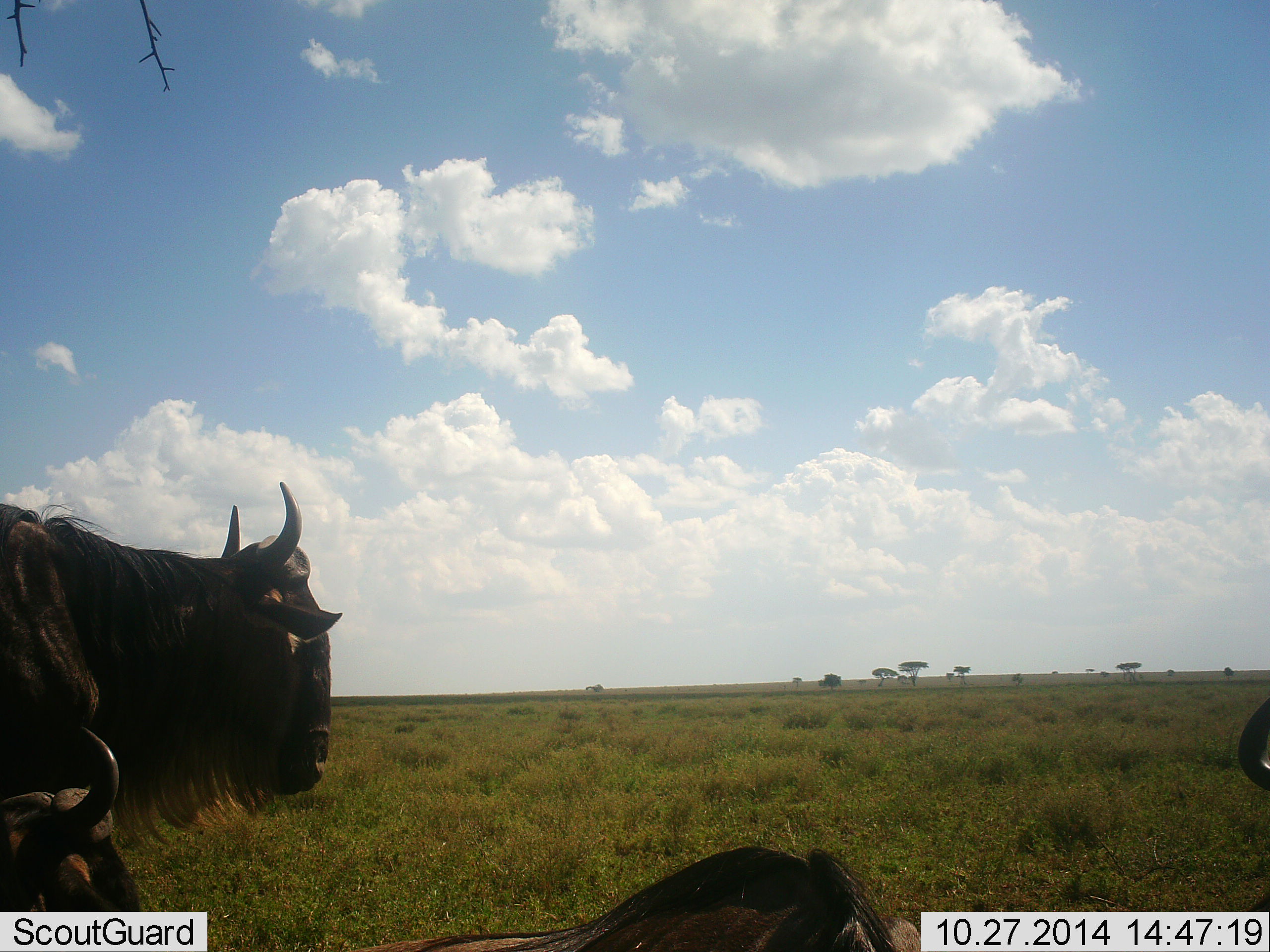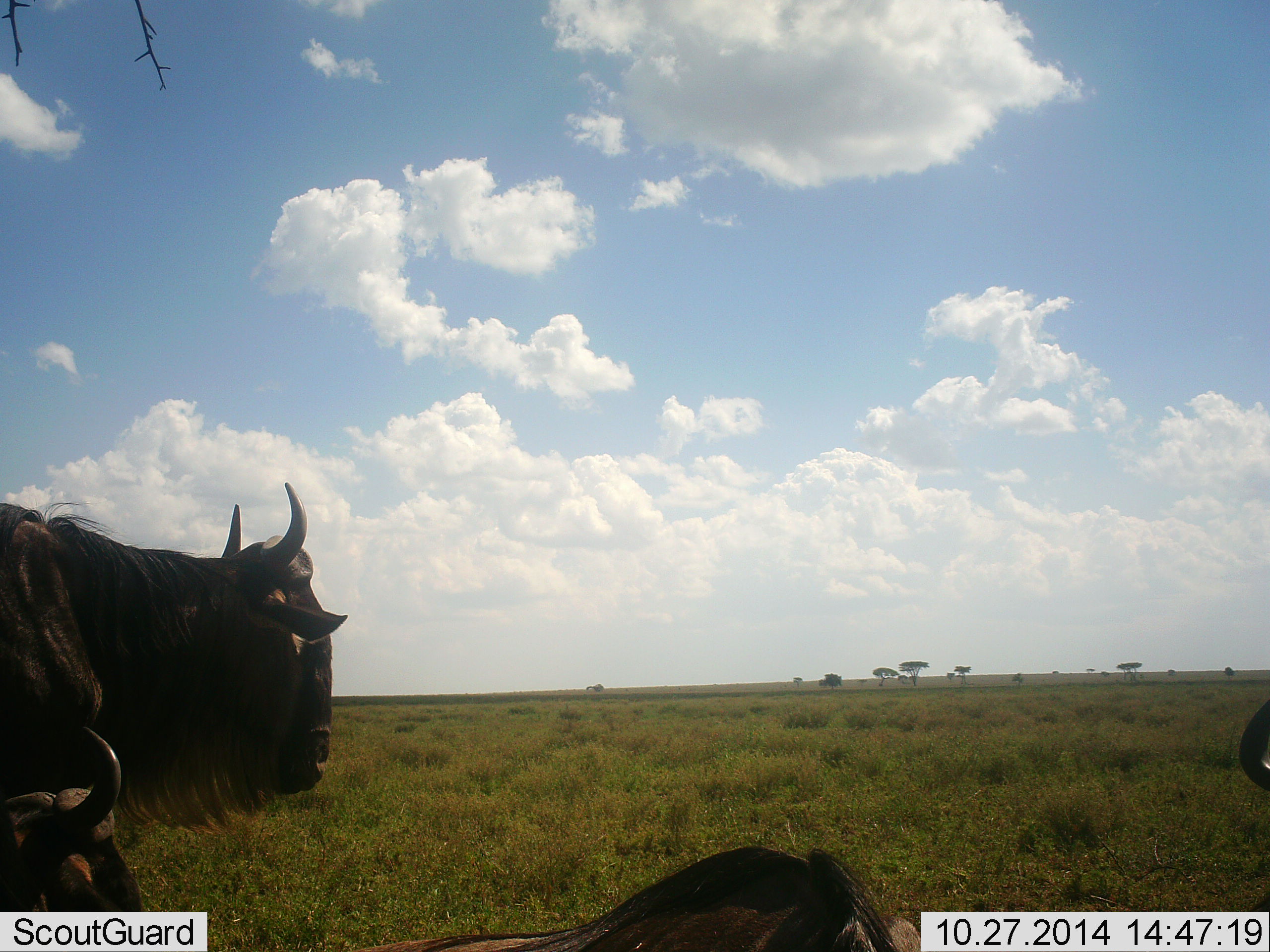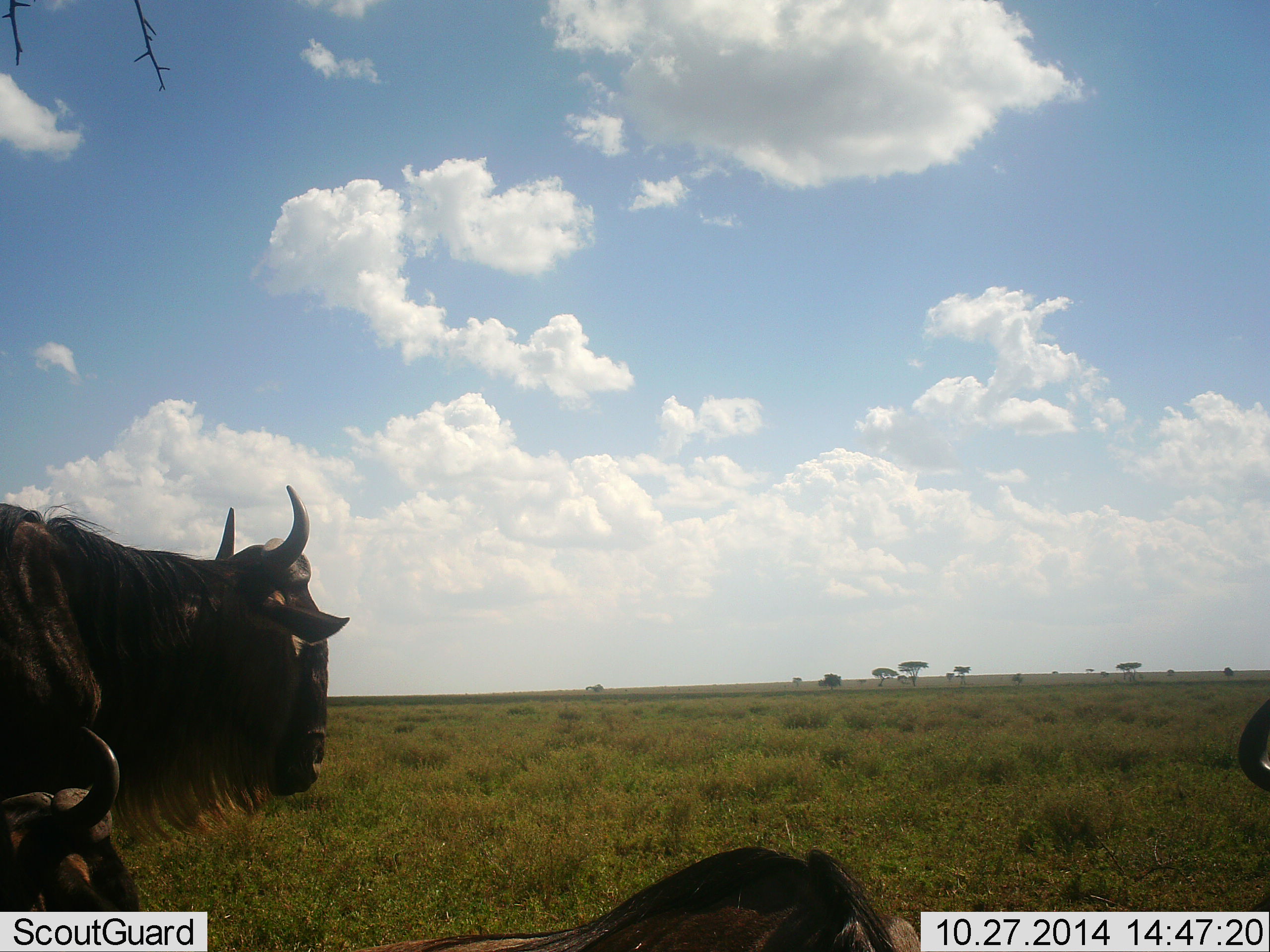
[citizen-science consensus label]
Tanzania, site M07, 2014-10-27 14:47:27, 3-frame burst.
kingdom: Animalia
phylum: Chordata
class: Mammalia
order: Artiodactyla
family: Bovidae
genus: Connochaetes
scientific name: Connochaetes taurinus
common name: blue wildebeest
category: wildebeest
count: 3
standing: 90%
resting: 80%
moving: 0%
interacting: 10%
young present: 0%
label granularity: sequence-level